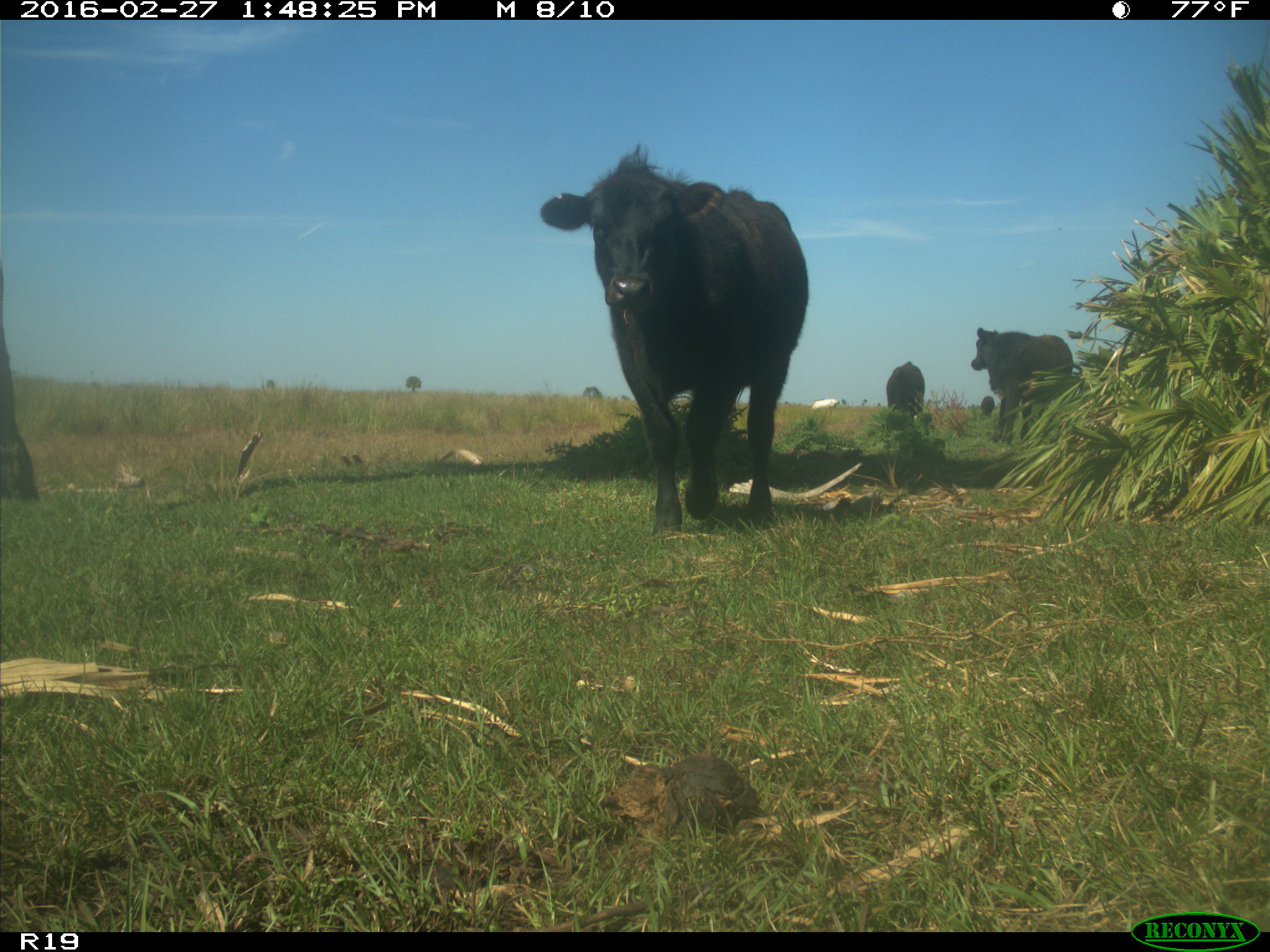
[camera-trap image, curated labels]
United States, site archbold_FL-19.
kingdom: Animalia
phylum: Chordata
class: Mammalia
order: Artiodactyla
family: Bovidae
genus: Bos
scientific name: Bos taurus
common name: domestic cow